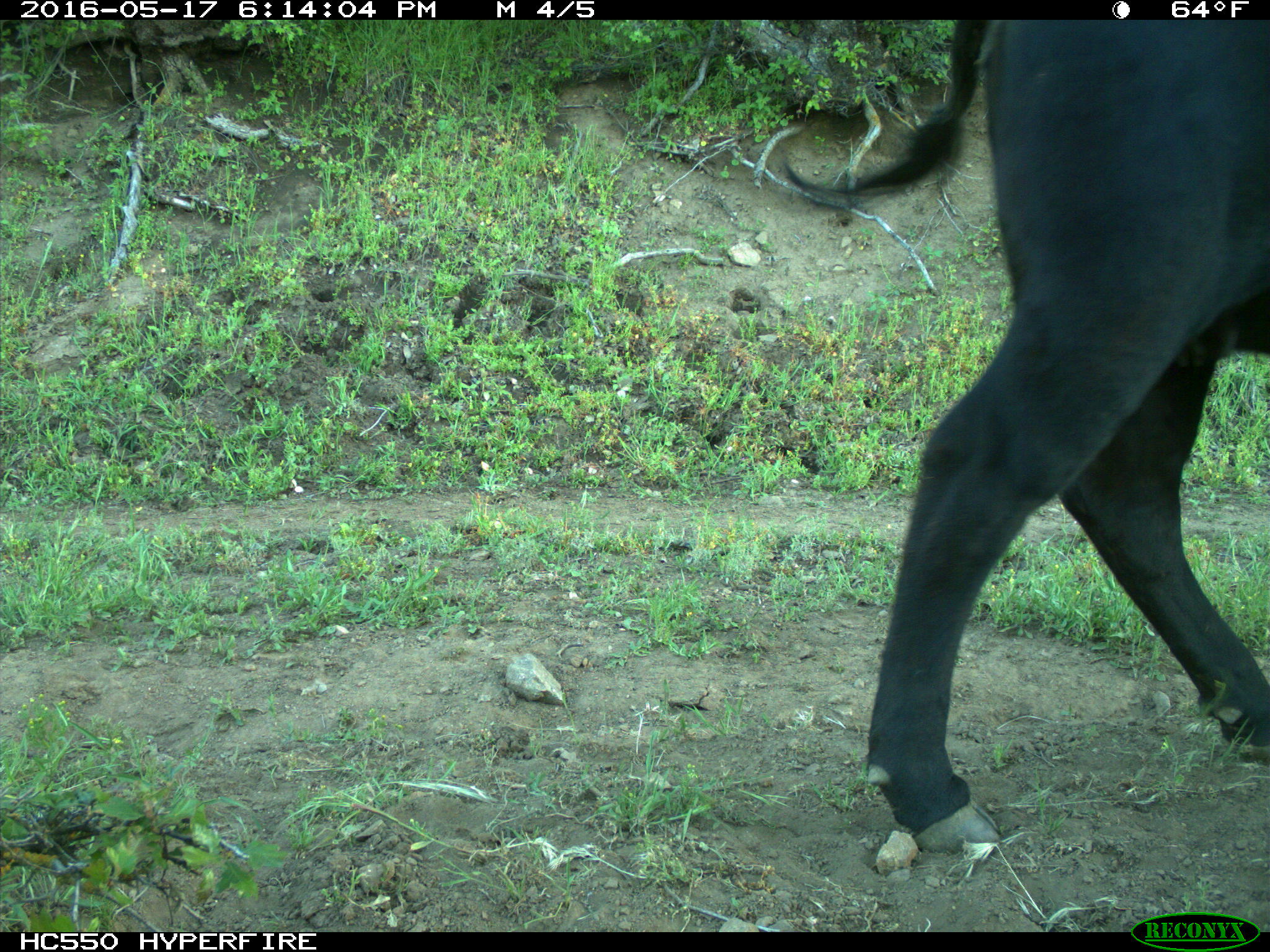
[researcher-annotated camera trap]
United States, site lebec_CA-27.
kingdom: Animalia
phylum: Chordata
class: Mammalia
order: Artiodactyla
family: Bovidae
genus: Bos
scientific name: Bos taurus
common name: domestic cow